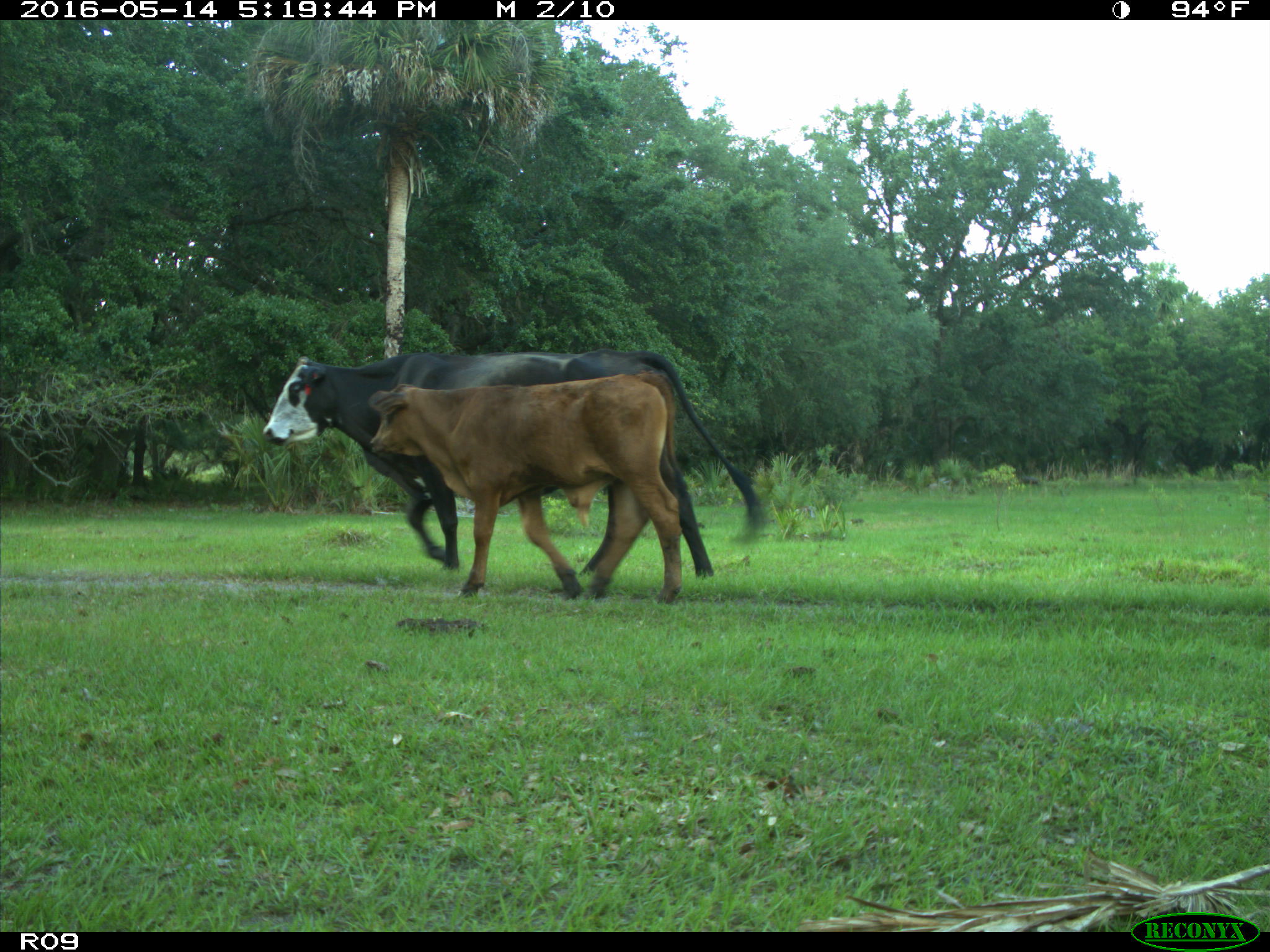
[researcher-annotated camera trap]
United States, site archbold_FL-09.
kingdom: Animalia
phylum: Chordata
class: Mammalia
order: Artiodactyla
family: Bovidae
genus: Bos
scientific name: Bos taurus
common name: domestic cow